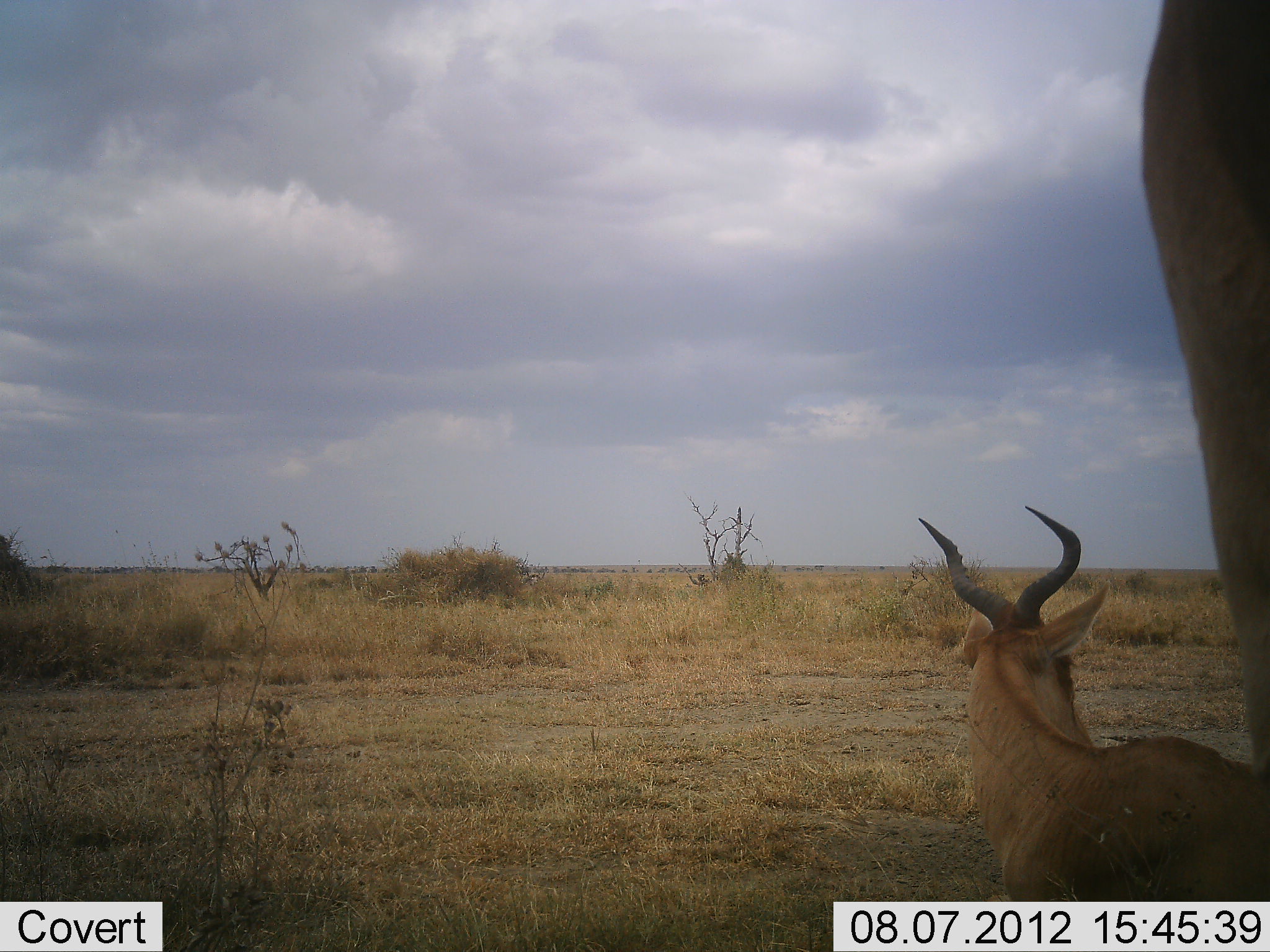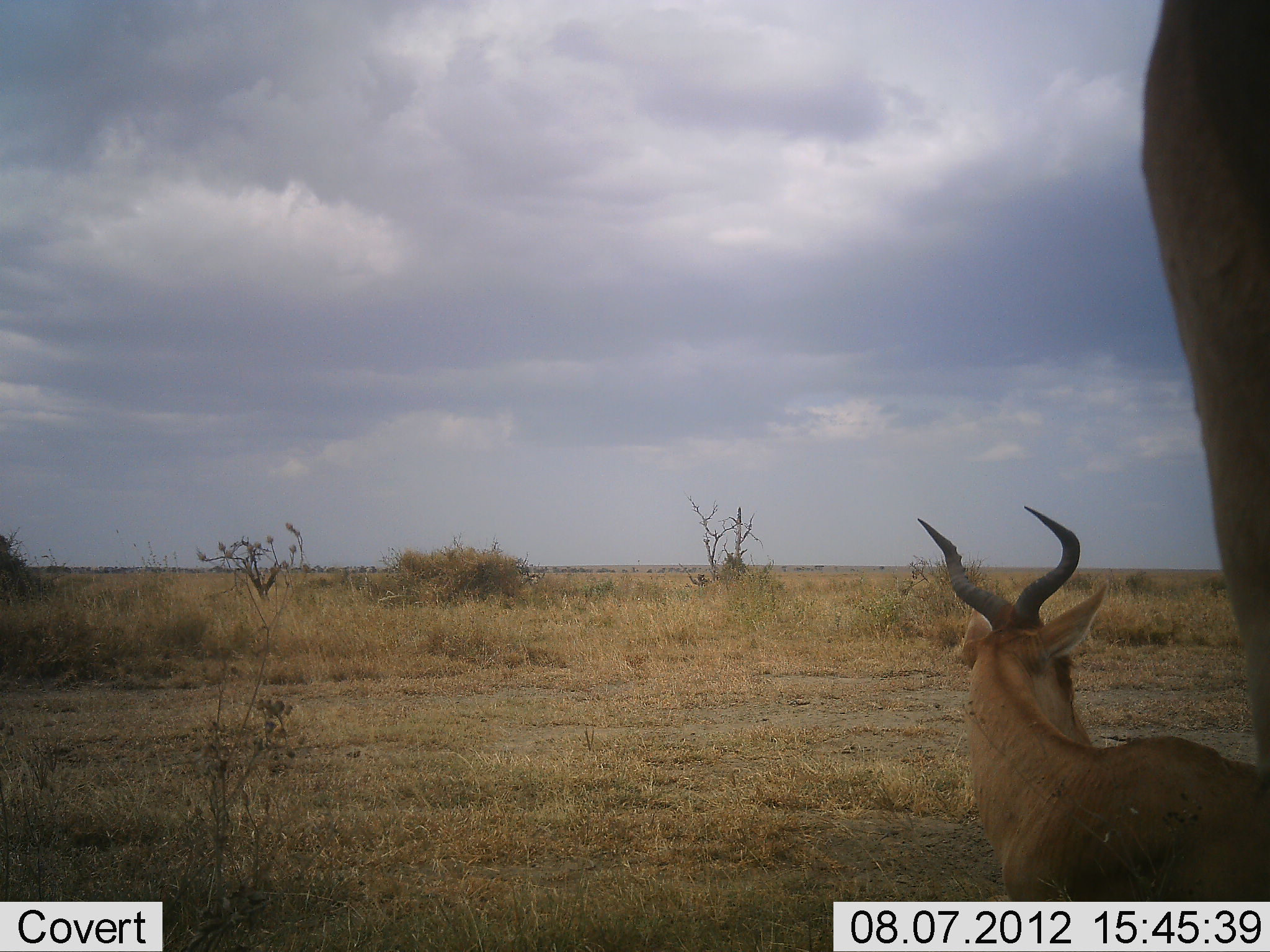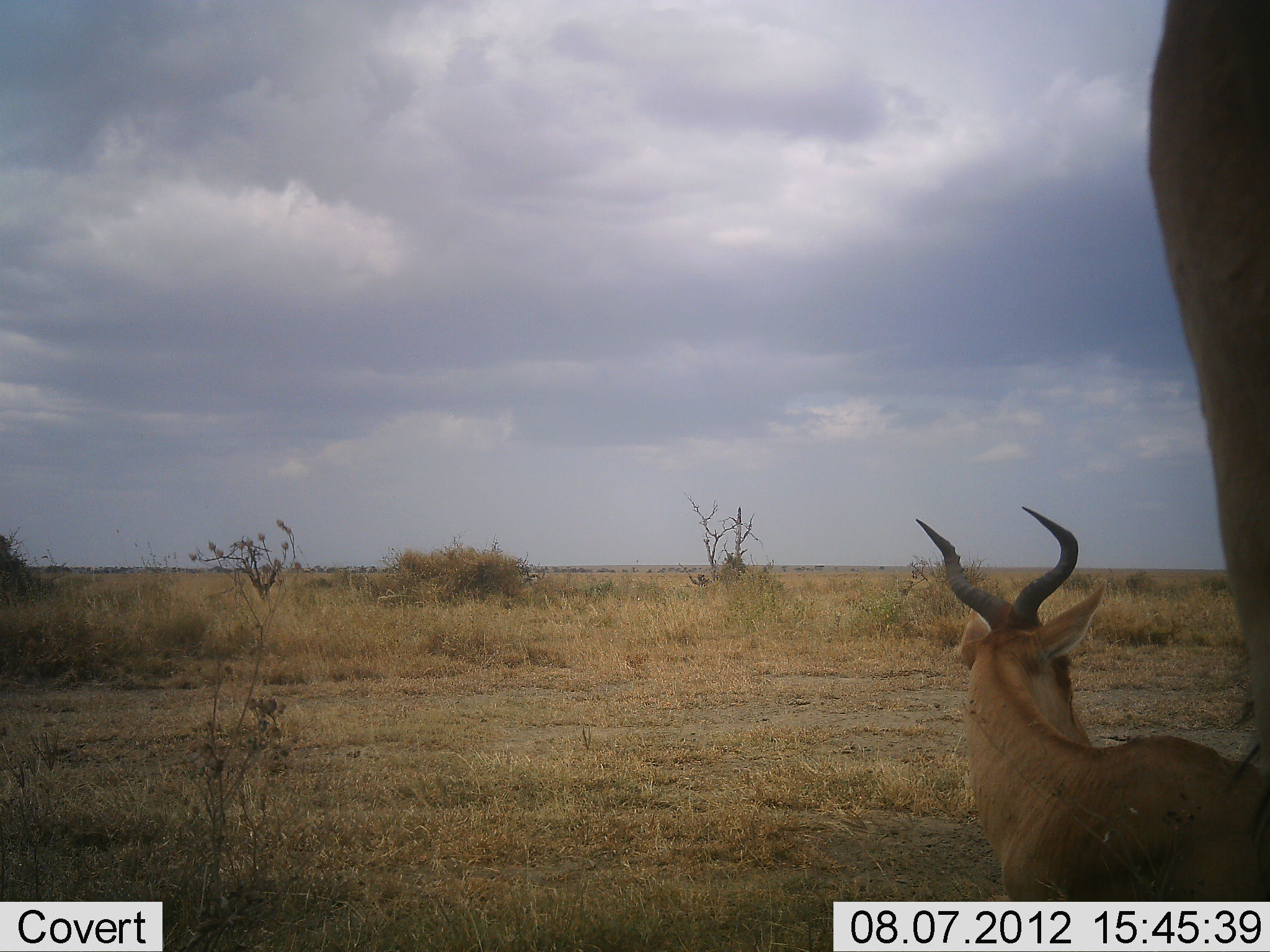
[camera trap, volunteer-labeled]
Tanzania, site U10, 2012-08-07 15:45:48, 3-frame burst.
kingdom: Animalia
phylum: Chordata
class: Mammalia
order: Artiodactyla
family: Bovidae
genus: Alcelaphus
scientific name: Alcelaphus buselaphus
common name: hartebeest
Hartebeest (Alcelaphus buselaphus), count 2. Behavior (volunteer vote fractions): standing 60%, resting 90%, moving 10%, interacting 0%. Young present (vote fraction): 0%. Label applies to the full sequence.